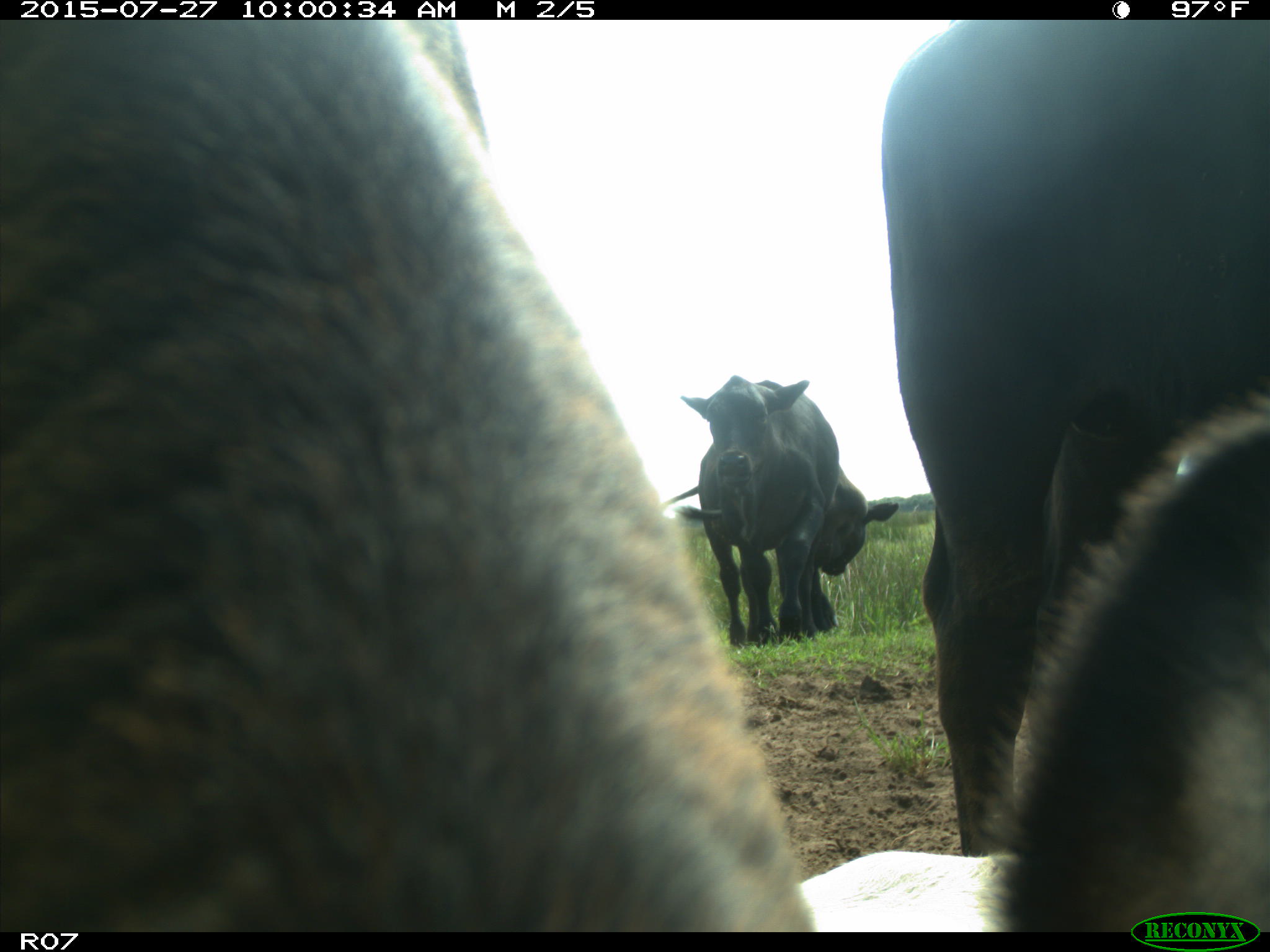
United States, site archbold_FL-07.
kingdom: Animalia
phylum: Chordata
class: Mammalia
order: Artiodactyla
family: Bovidae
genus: Bos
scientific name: Bos taurus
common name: domestic cow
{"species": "Bos taurus (domestic cow)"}